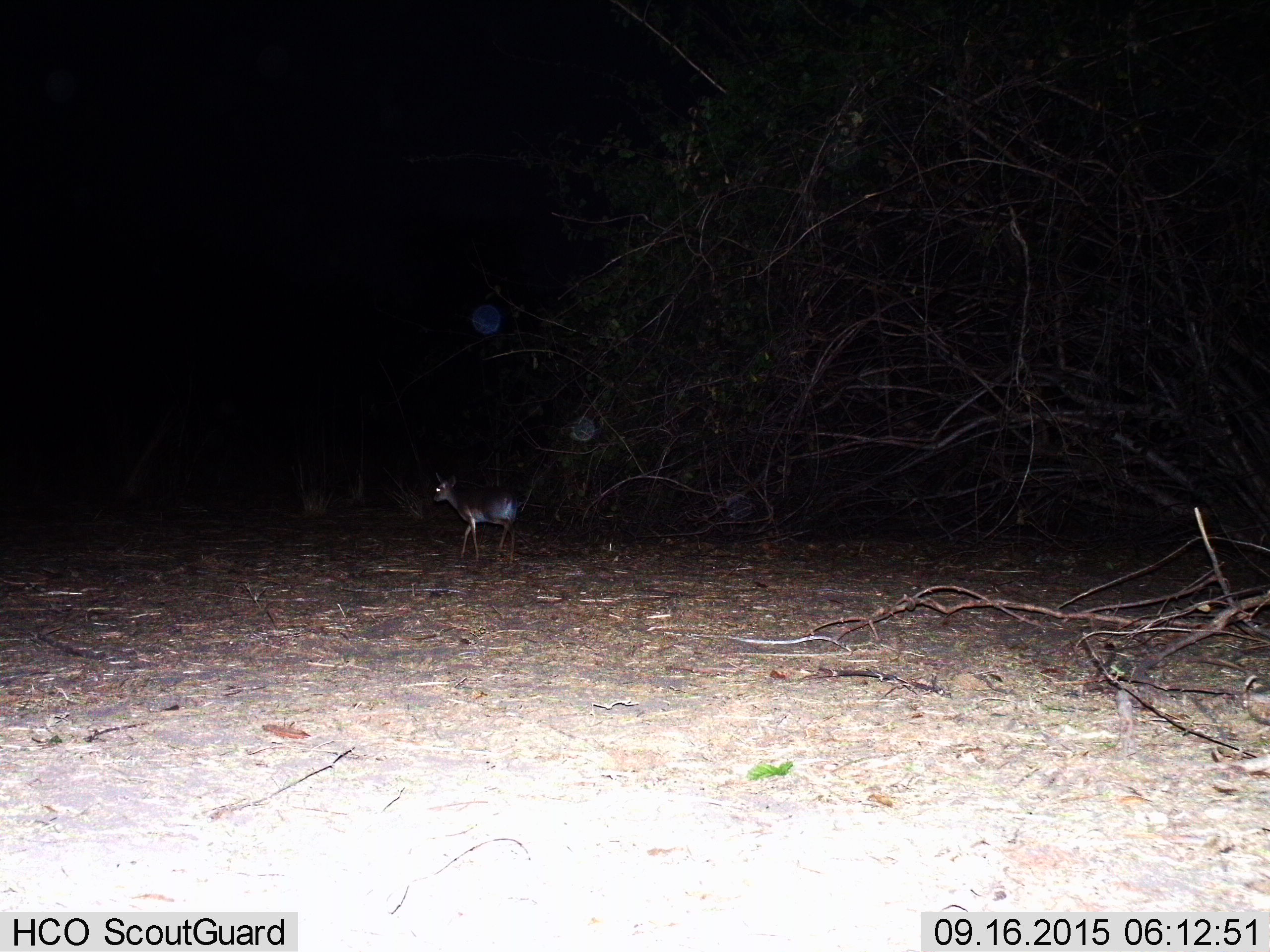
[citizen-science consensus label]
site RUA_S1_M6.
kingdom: Animalia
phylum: Chordata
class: Mammalia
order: Artiodactyla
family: Bovidae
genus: Madoqua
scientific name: Madoqua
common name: dik-dik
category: dikdik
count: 1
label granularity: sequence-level